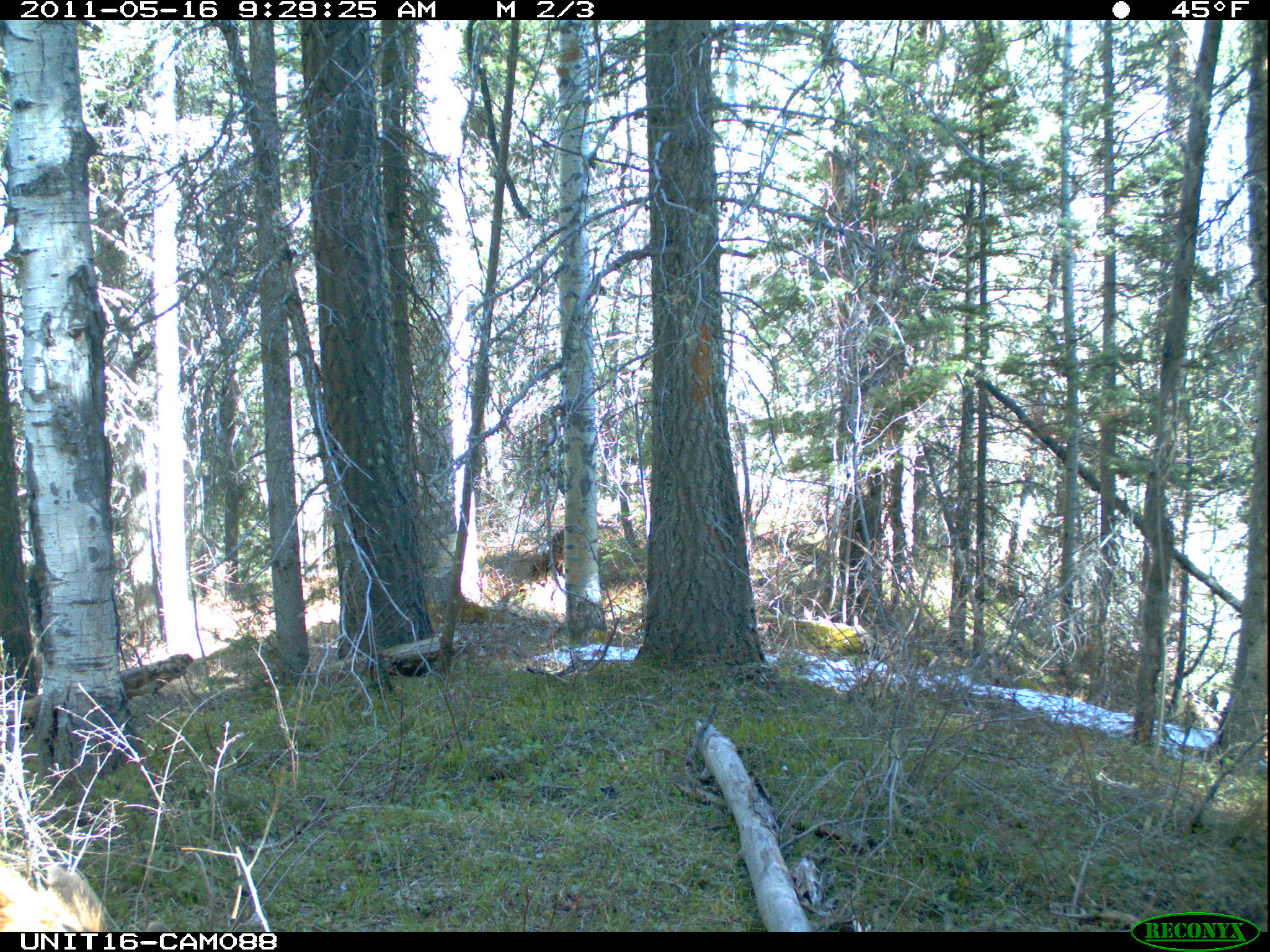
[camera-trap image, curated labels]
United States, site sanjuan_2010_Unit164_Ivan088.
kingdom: Animalia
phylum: Chordata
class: Mammalia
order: Artiodactyla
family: Cervidae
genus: Cervus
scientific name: Cervus elaphus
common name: red deer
Cervus elaphus (red deer).